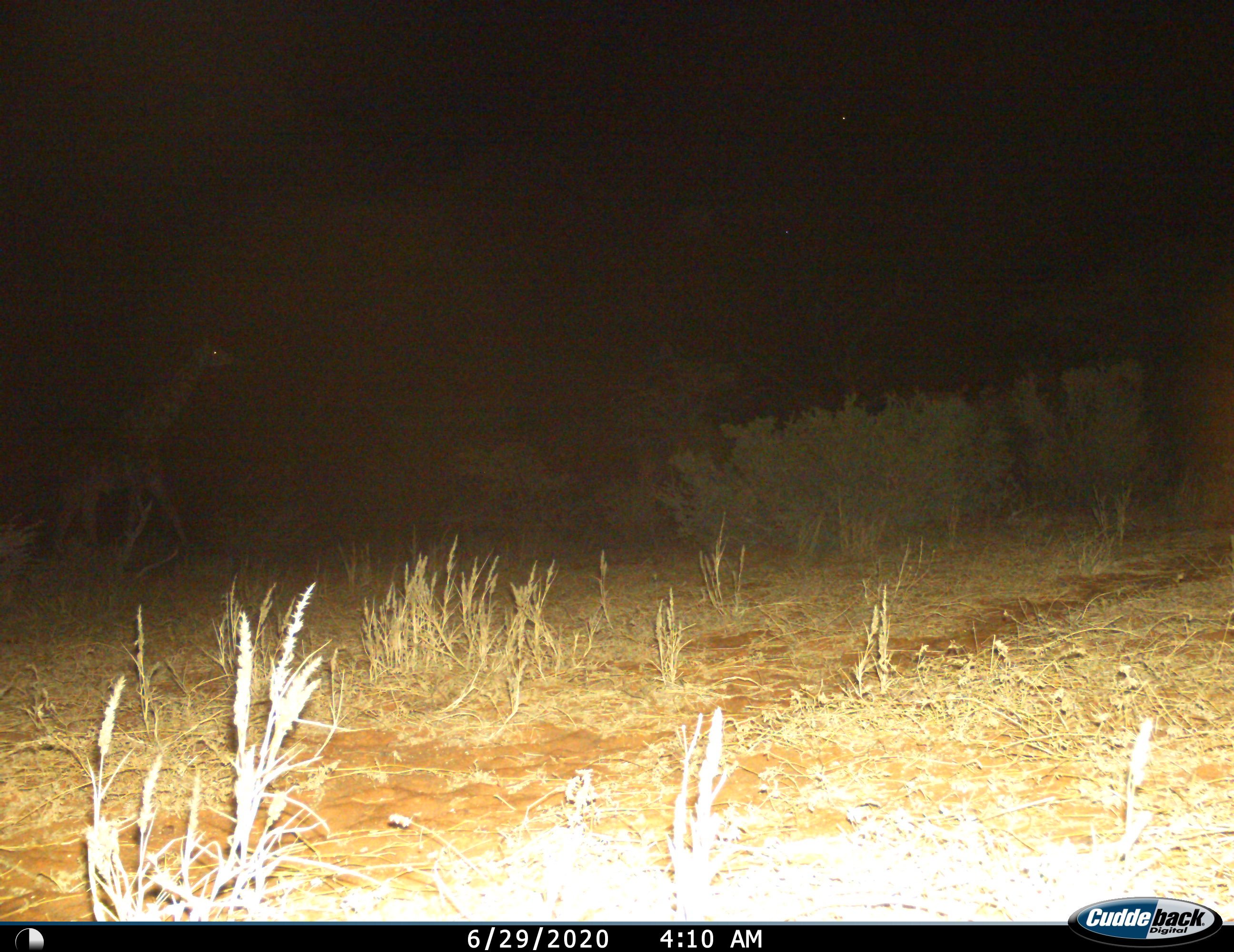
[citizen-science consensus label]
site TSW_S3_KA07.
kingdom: Animalia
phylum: Chordata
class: Mammalia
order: Artiodactyla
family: Giraffidae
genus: Giraffa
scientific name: Giraffa camelopardalis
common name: giraffe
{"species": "giraffe (Giraffa camelopardalis)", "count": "1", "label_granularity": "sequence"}